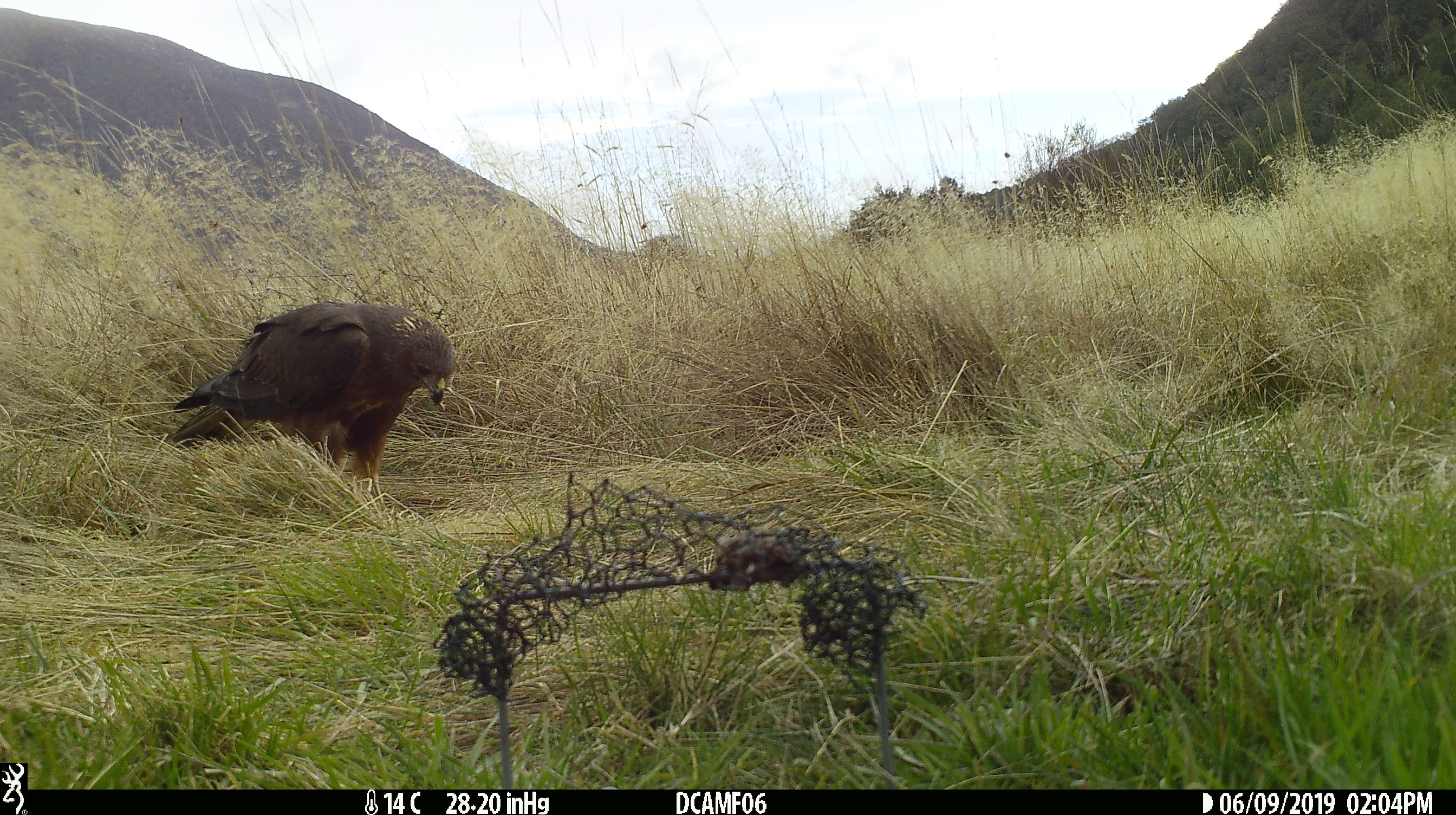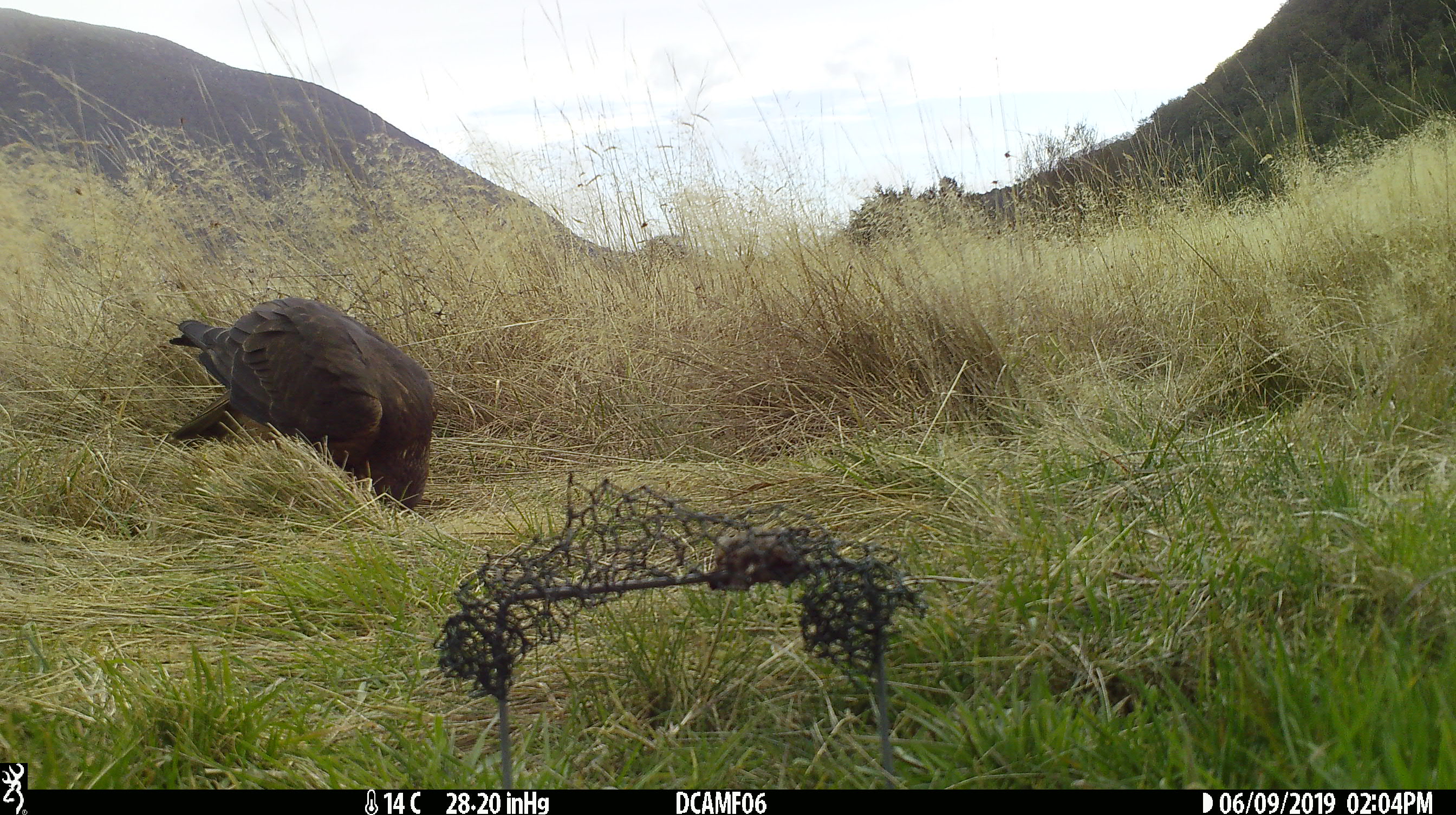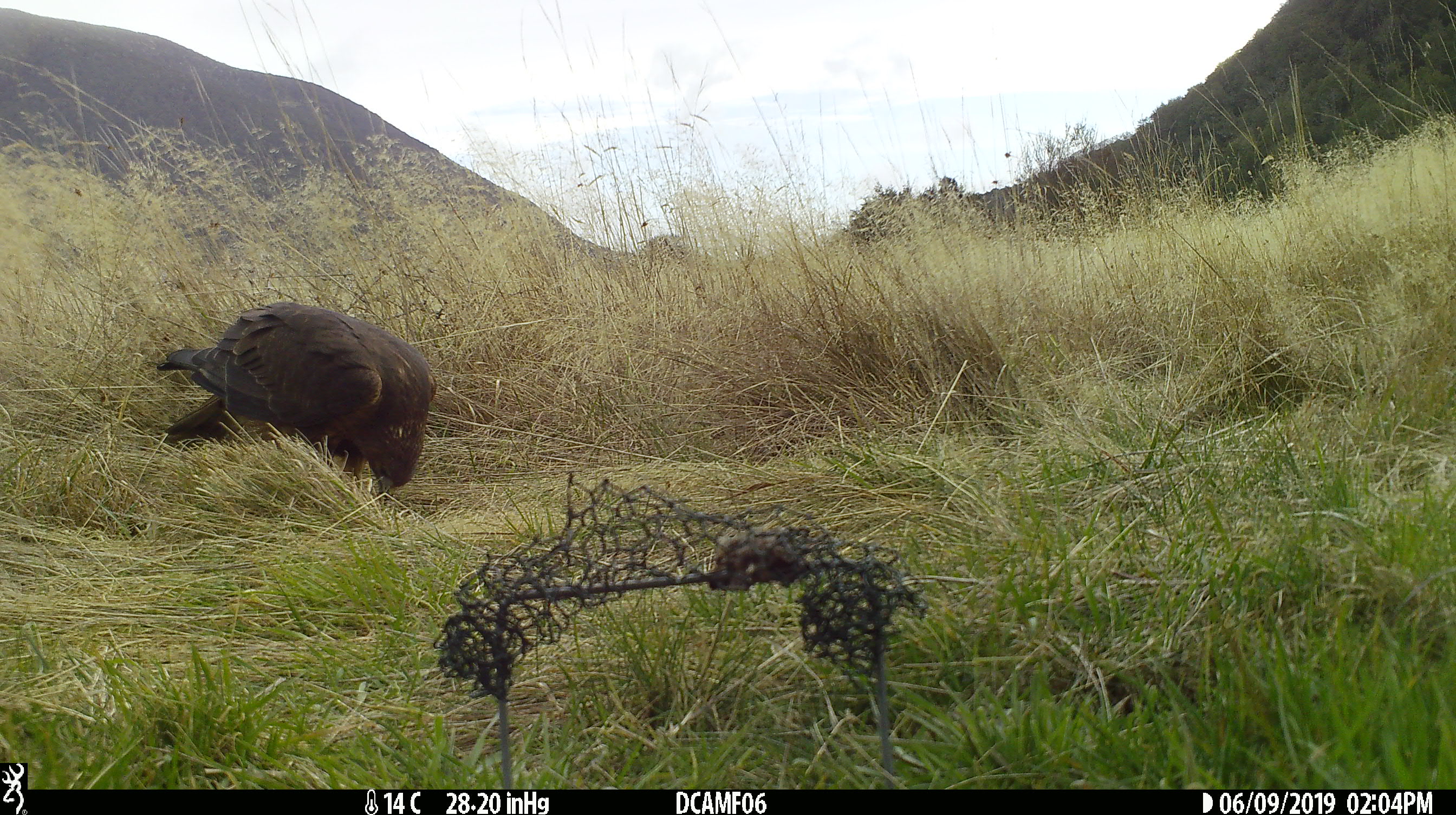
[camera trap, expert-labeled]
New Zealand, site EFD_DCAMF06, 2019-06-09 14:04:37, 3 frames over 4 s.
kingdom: Animalia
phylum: Chordata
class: Aves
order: Accipitriformes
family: Accipitridae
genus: Circus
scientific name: Circus approximans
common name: swamp harrier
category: harrier